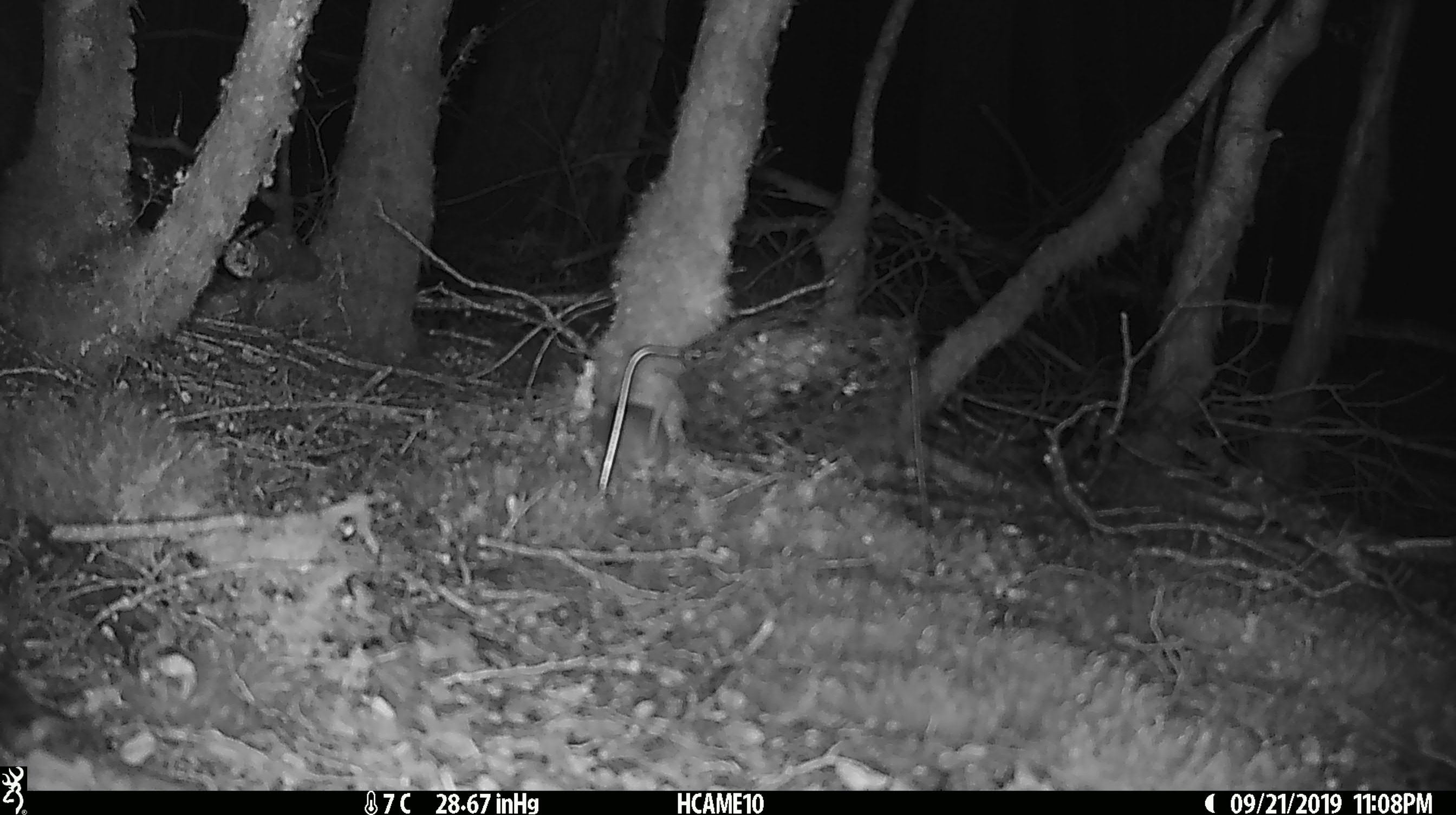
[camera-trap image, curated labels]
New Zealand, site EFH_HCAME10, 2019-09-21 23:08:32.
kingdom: Animalia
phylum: Chordata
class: Mammalia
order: Rodentia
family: Muridae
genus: Mus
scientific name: Mus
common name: mouse